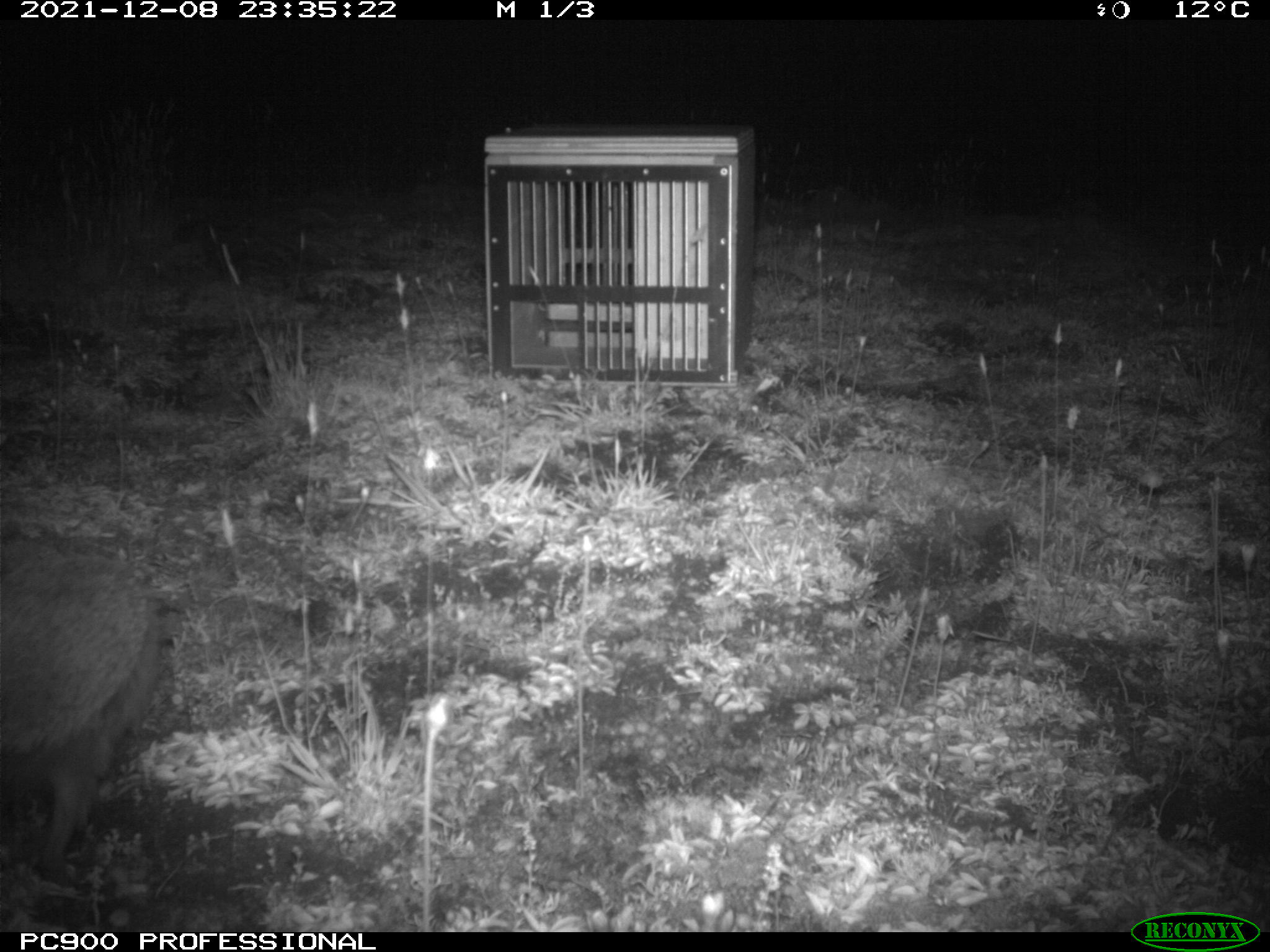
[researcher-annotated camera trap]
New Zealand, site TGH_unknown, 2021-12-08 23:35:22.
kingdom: Animalia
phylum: Chordata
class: Mammalia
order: Eulipotyphla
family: Erinaceidae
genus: Erinaceus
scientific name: Erinaceus europaeus europaeus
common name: european hedgehog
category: hedgehog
Hedgehog (european hedgehog) (Erinaceus europaeus europaeus).